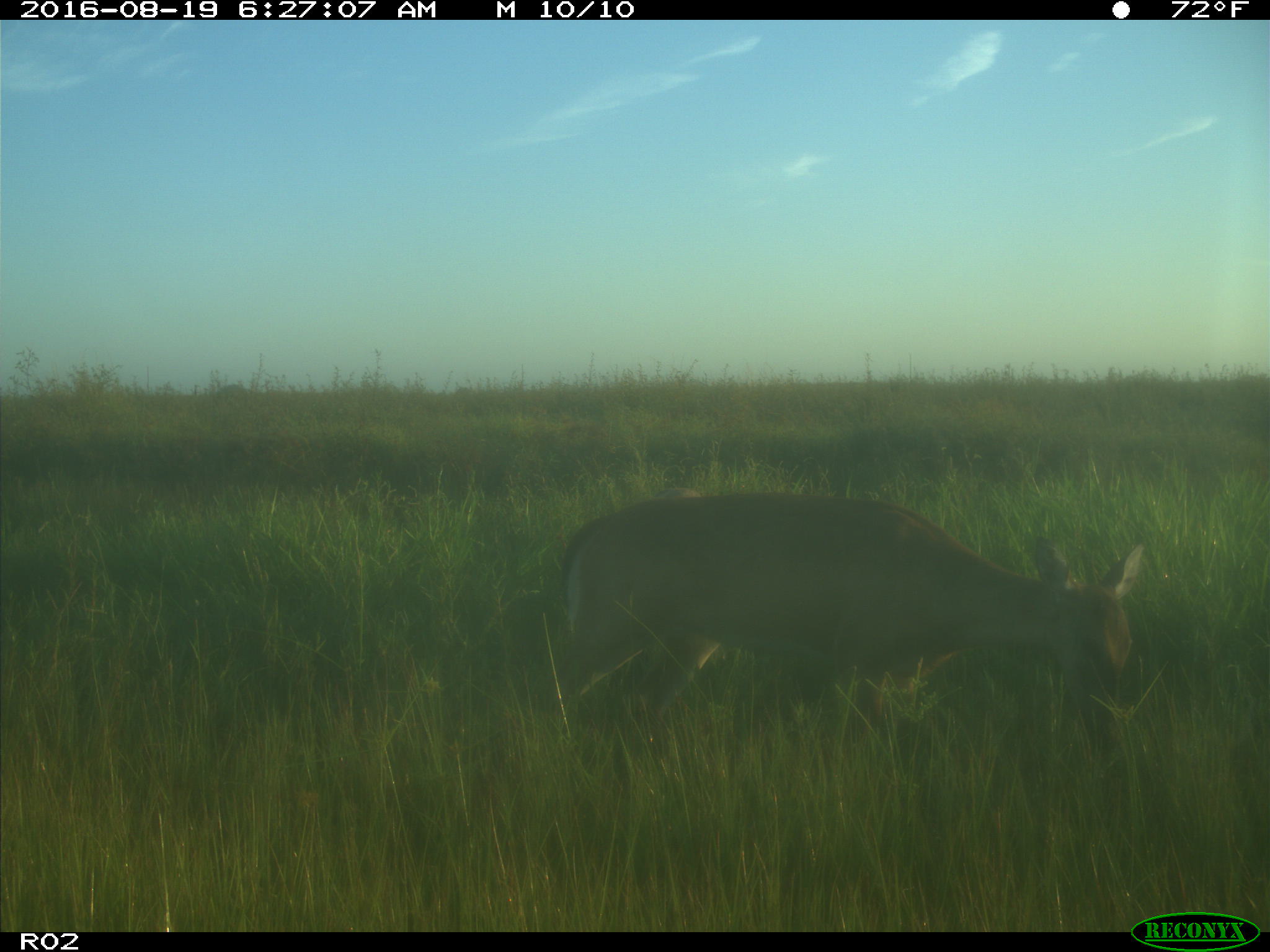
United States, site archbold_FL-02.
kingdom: Animalia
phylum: Chordata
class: Mammalia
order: Artiodactyla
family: Cervidae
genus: Odocoileus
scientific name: Odocoileus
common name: deer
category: unidentified deer